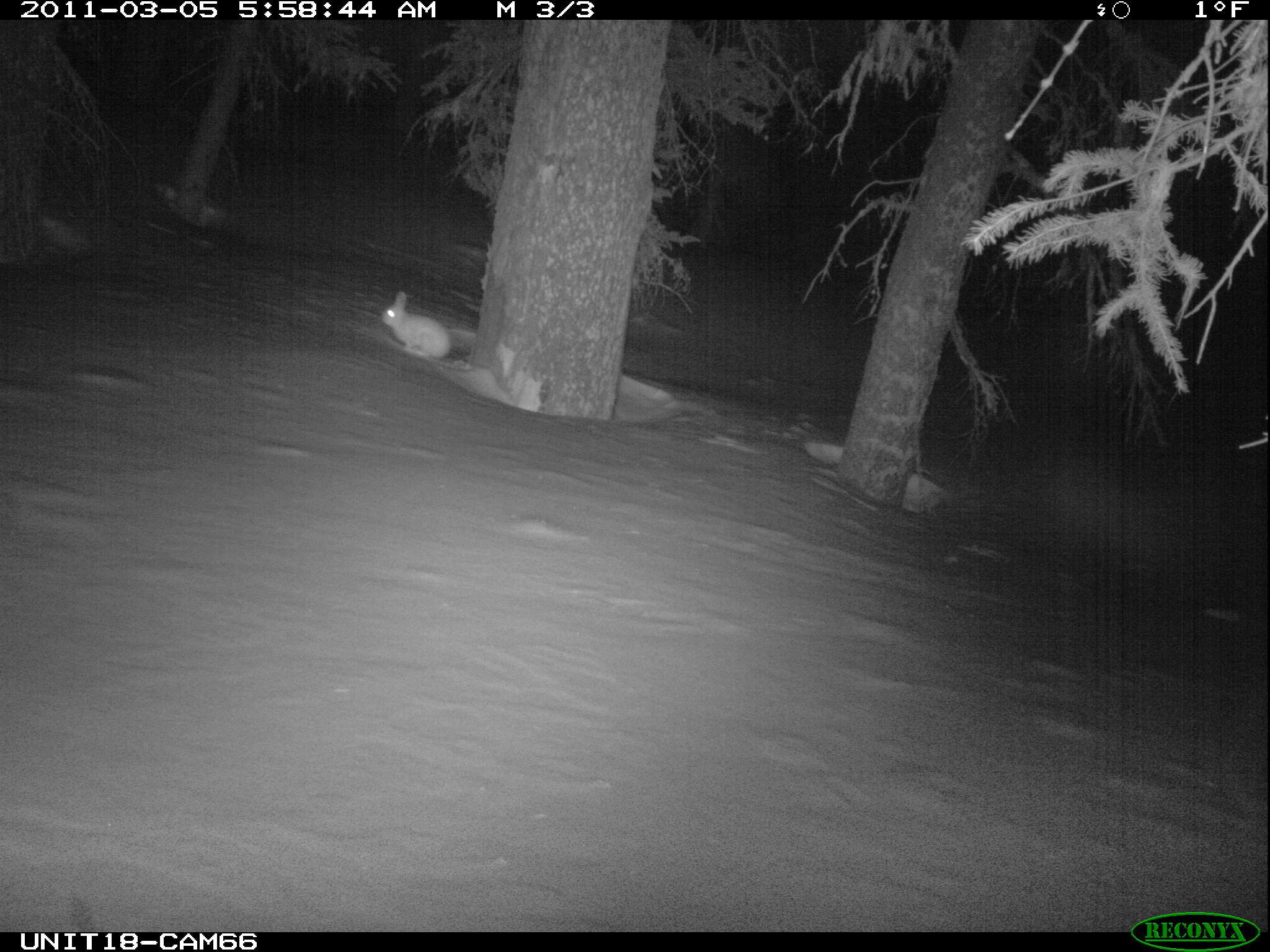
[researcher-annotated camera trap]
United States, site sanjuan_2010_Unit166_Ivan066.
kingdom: Animalia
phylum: Chordata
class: Mammalia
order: Lagomorpha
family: Leporidae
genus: Lepus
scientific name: Lepus americanus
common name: snowshoe hare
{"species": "Lepus americanus (snowshoe hare)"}